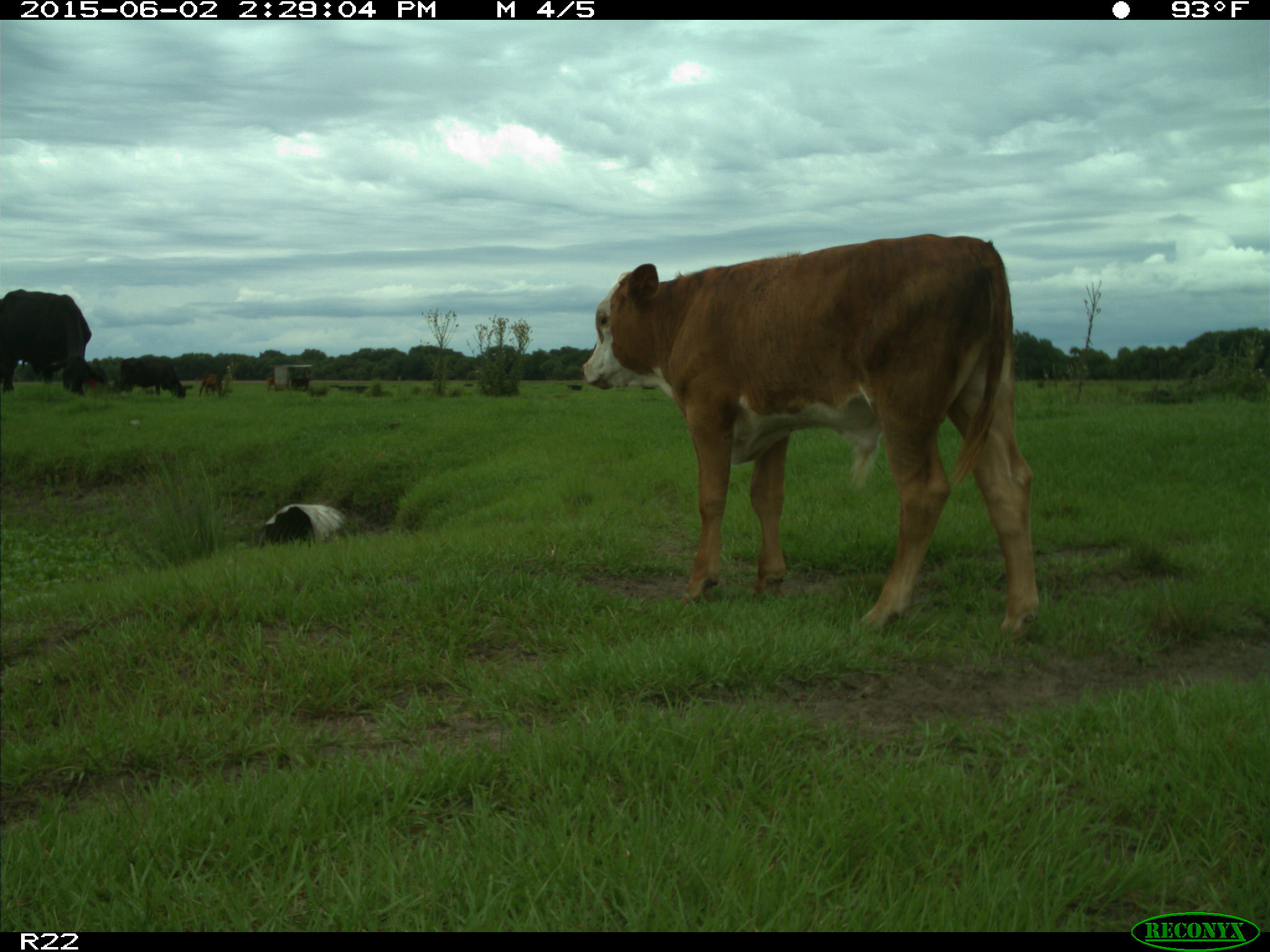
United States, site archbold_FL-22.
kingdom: Animalia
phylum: Chordata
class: Mammalia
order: Artiodactyla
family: Bovidae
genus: Bos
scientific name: Bos taurus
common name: domestic cow